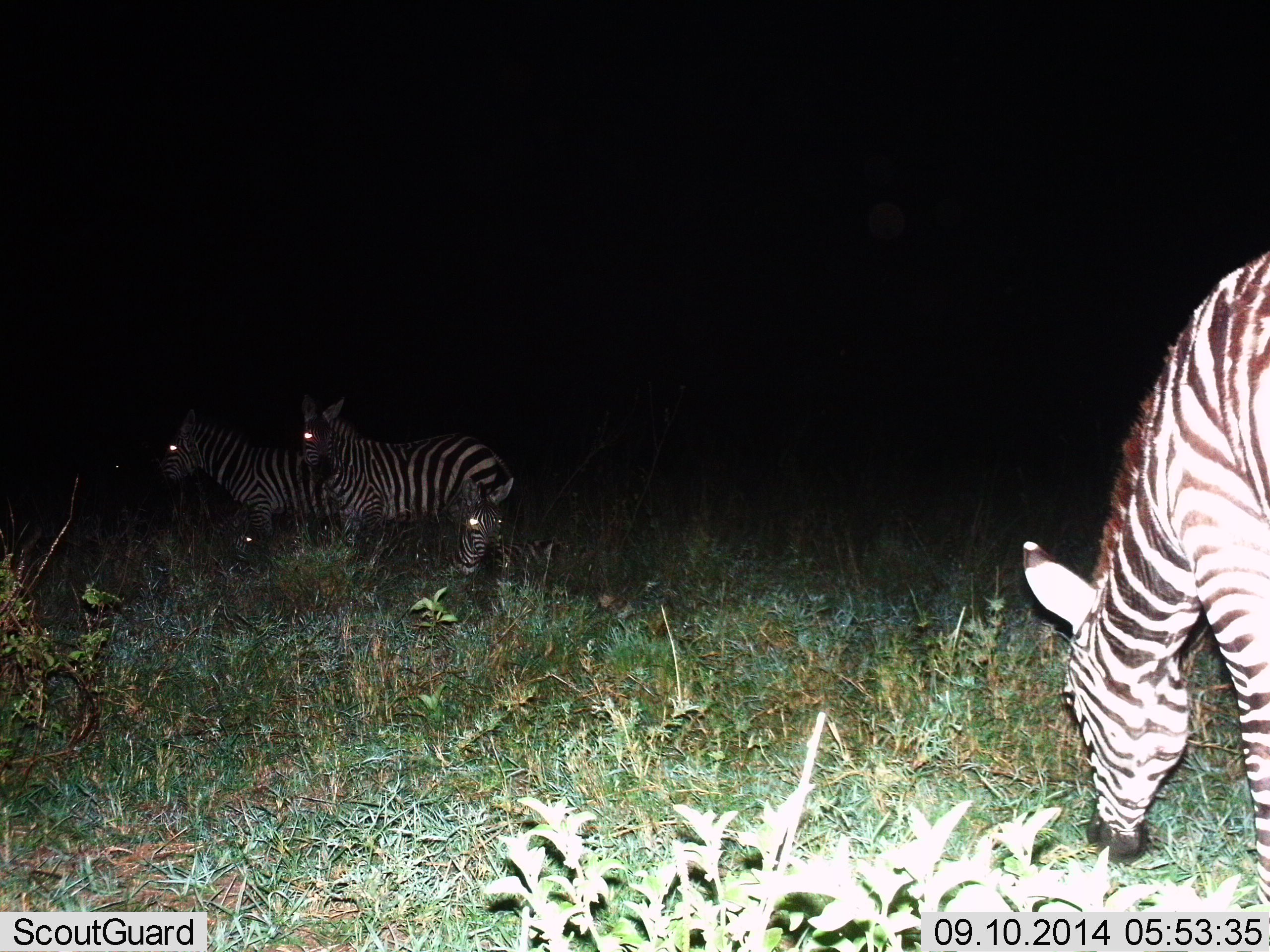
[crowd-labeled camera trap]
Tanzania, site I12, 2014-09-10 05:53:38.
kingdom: Animalia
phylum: Chordata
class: Mammalia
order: Perissodactyla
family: Equidae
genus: Equus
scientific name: Equus quagga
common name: plains zebra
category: zebra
Zebra (plains zebra) (Equus quagga), count 4. Behavior (volunteer vote fractions): standing 100%, resting 50%, moving 10%, interacting 20%. Young present (vote fraction): 10%. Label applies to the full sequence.